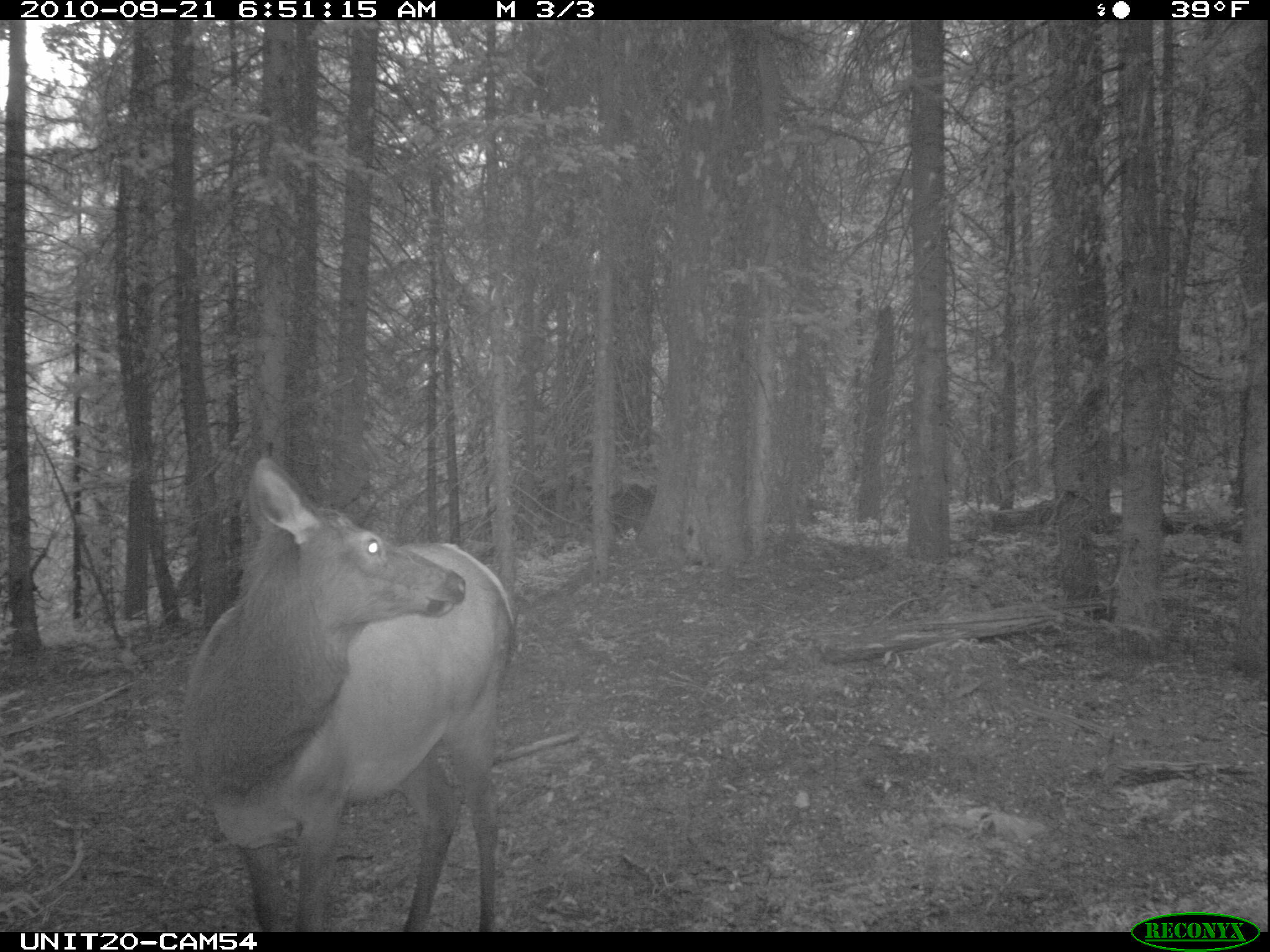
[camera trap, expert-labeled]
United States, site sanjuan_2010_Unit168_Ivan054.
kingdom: Animalia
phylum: Chordata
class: Mammalia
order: Artiodactyla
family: Cervidae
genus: Cervus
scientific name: Cervus elaphus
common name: red deer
Cervus elaphus (red deer).